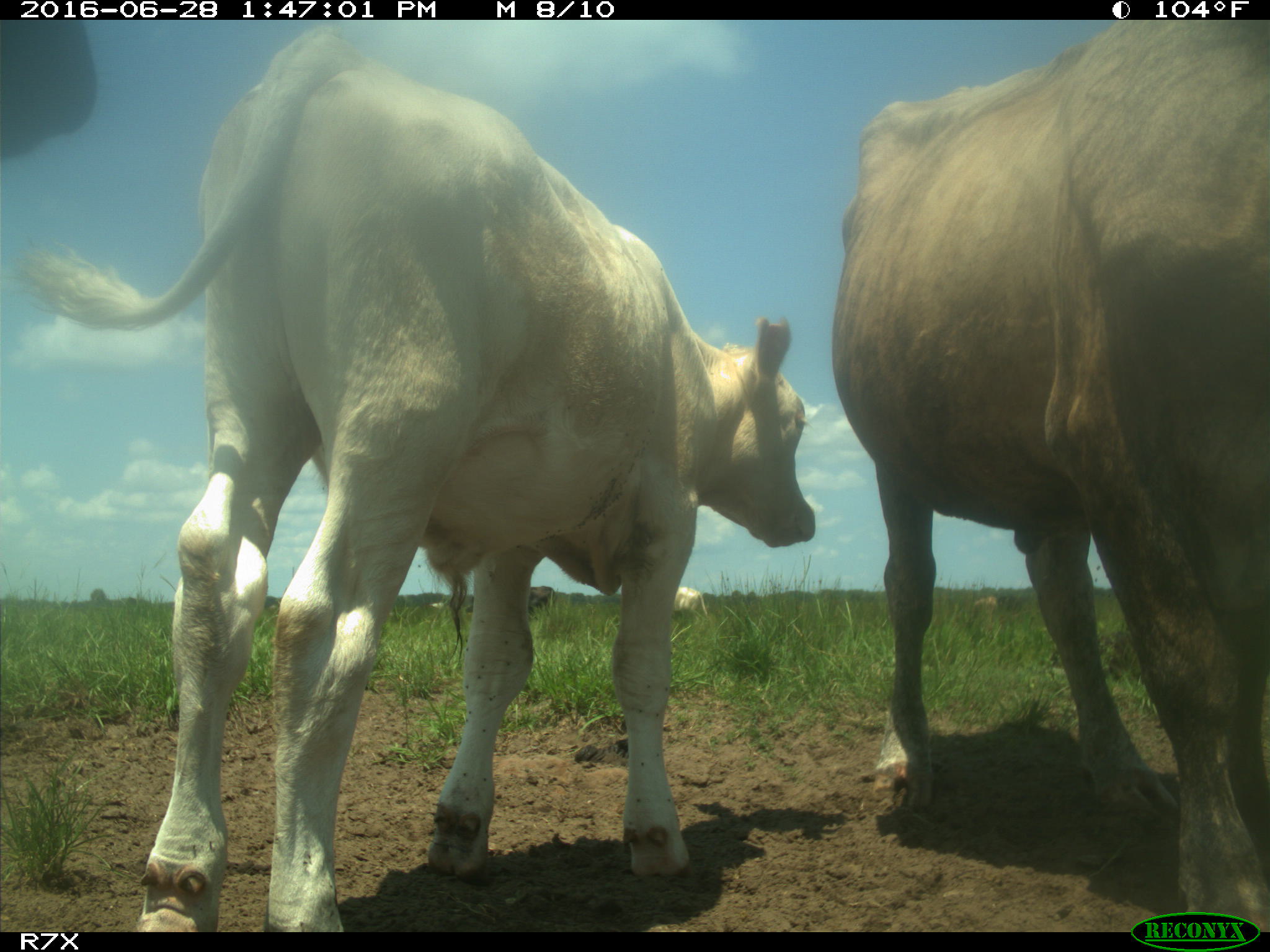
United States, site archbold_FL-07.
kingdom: Animalia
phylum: Chordata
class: Mammalia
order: Artiodactyla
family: Bovidae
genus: Bos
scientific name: Bos taurus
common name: domestic cow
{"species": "Bos taurus (domestic cow)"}